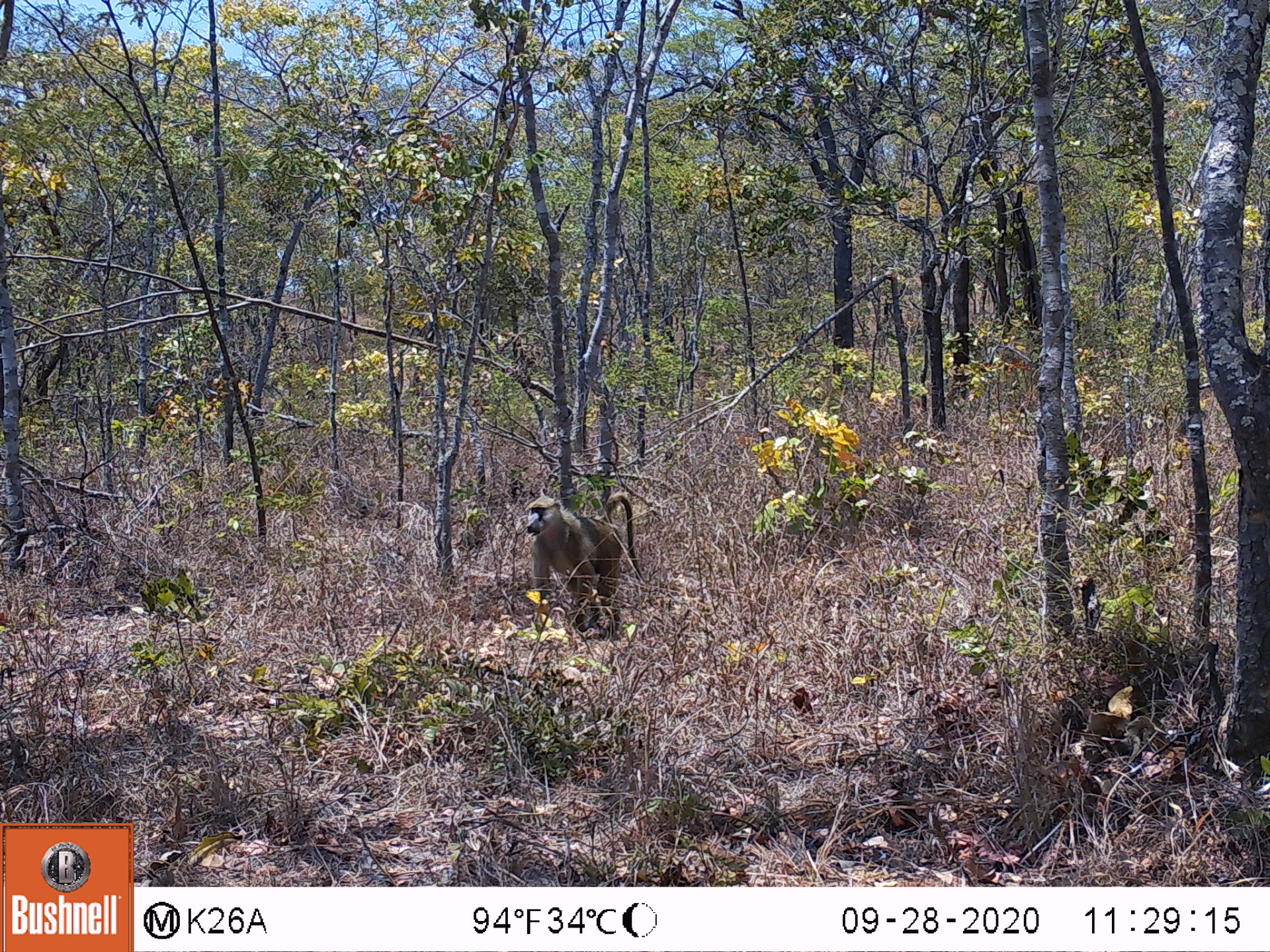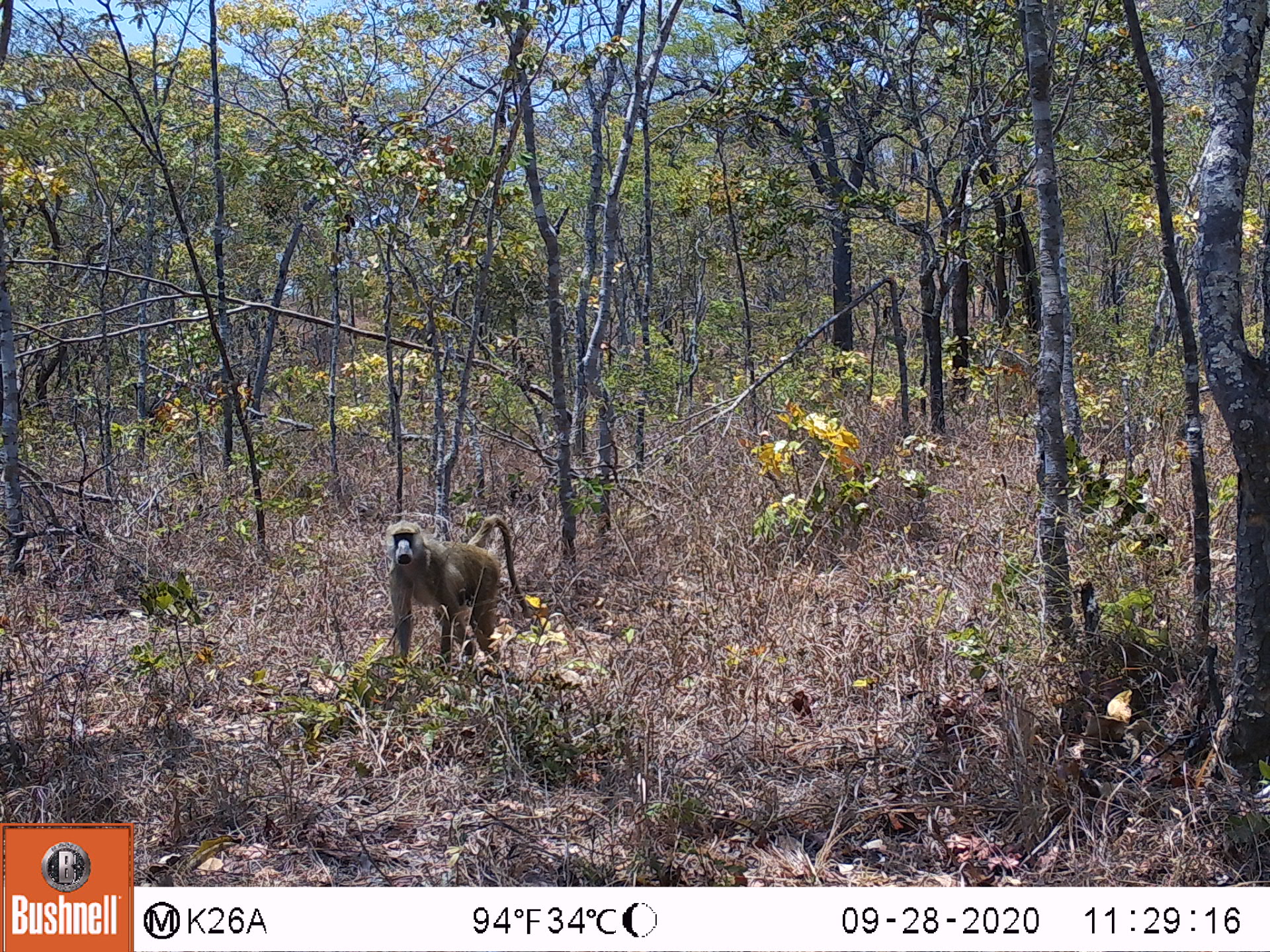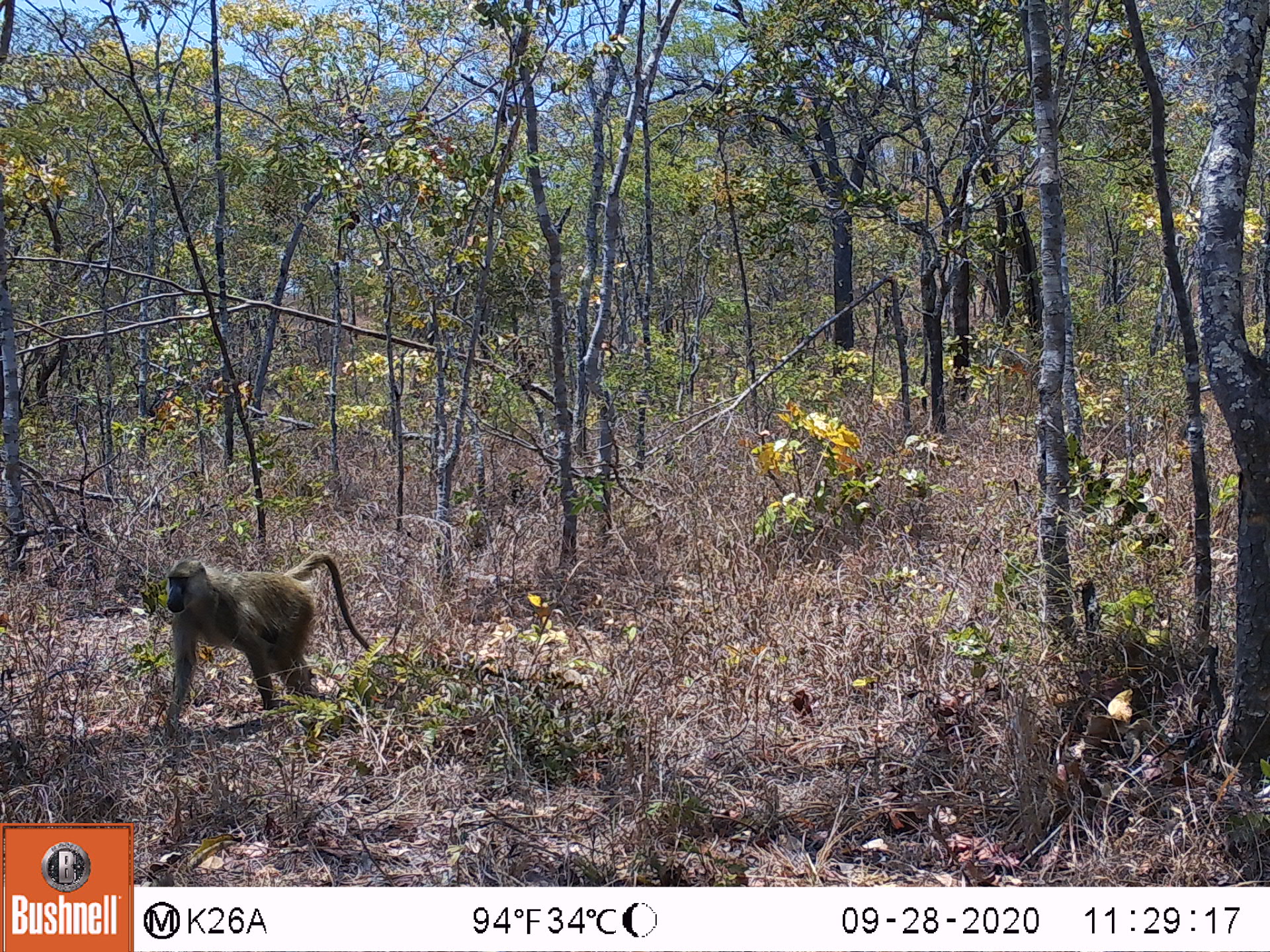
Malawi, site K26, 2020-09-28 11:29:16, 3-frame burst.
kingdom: Animalia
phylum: Chordata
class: Mammalia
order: Primates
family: Cercopithecidae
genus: Papio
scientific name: Papio cynocephalus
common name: yellow baboon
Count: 1.